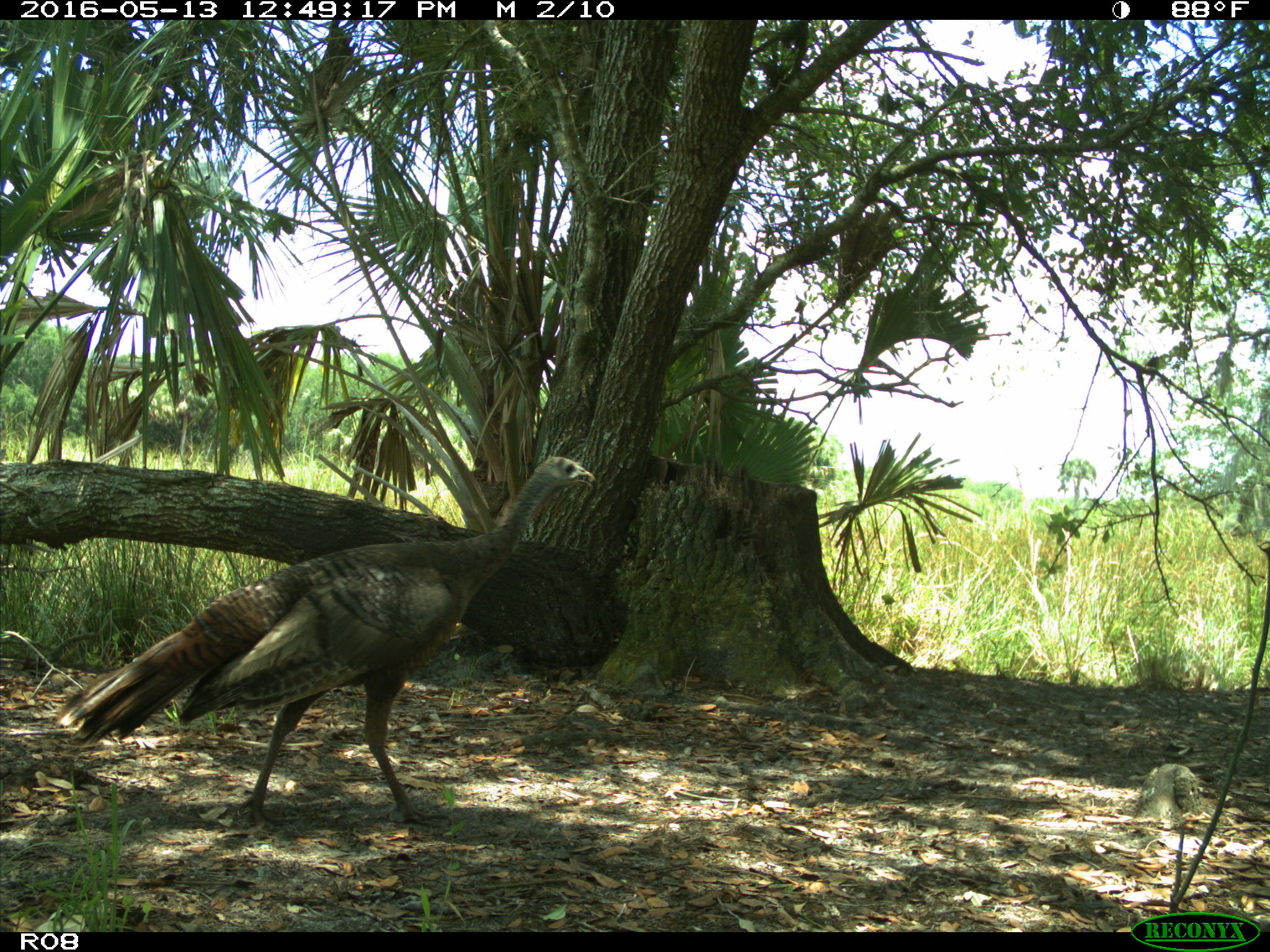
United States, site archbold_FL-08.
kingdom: Animalia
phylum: Chordata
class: Aves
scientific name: Aves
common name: birds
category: unidentified bird